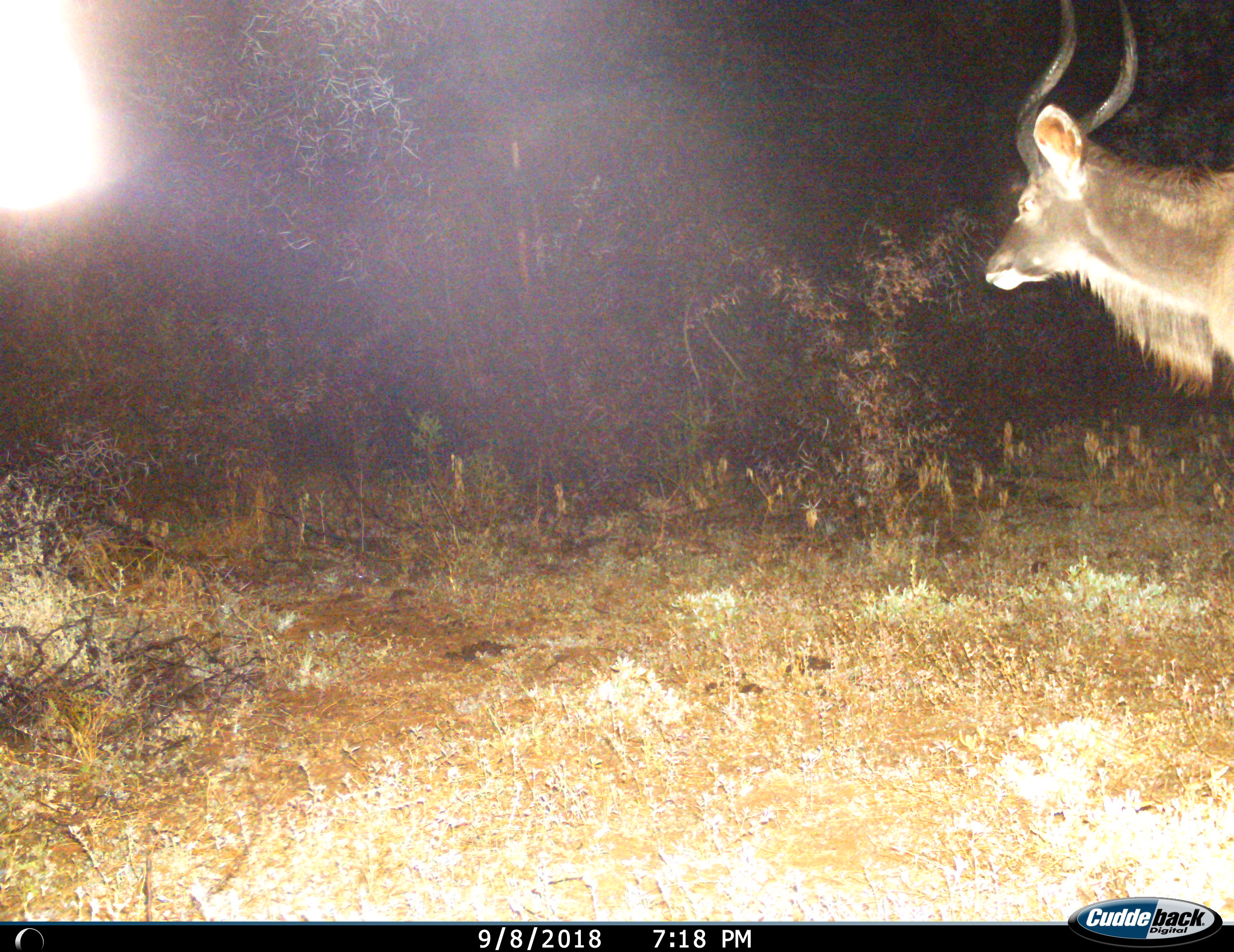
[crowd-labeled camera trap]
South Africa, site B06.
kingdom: Animalia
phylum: Chordata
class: Mammalia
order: Artiodactyla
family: Bovidae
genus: Tragelaphus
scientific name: Tragelaphus strepsiceros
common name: greater kudu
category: kudu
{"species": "kudu (greater kudu) (Tragelaphus strepsiceros)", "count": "1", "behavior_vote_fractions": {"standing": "80%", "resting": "0%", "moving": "20%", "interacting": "0%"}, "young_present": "0%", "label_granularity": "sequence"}